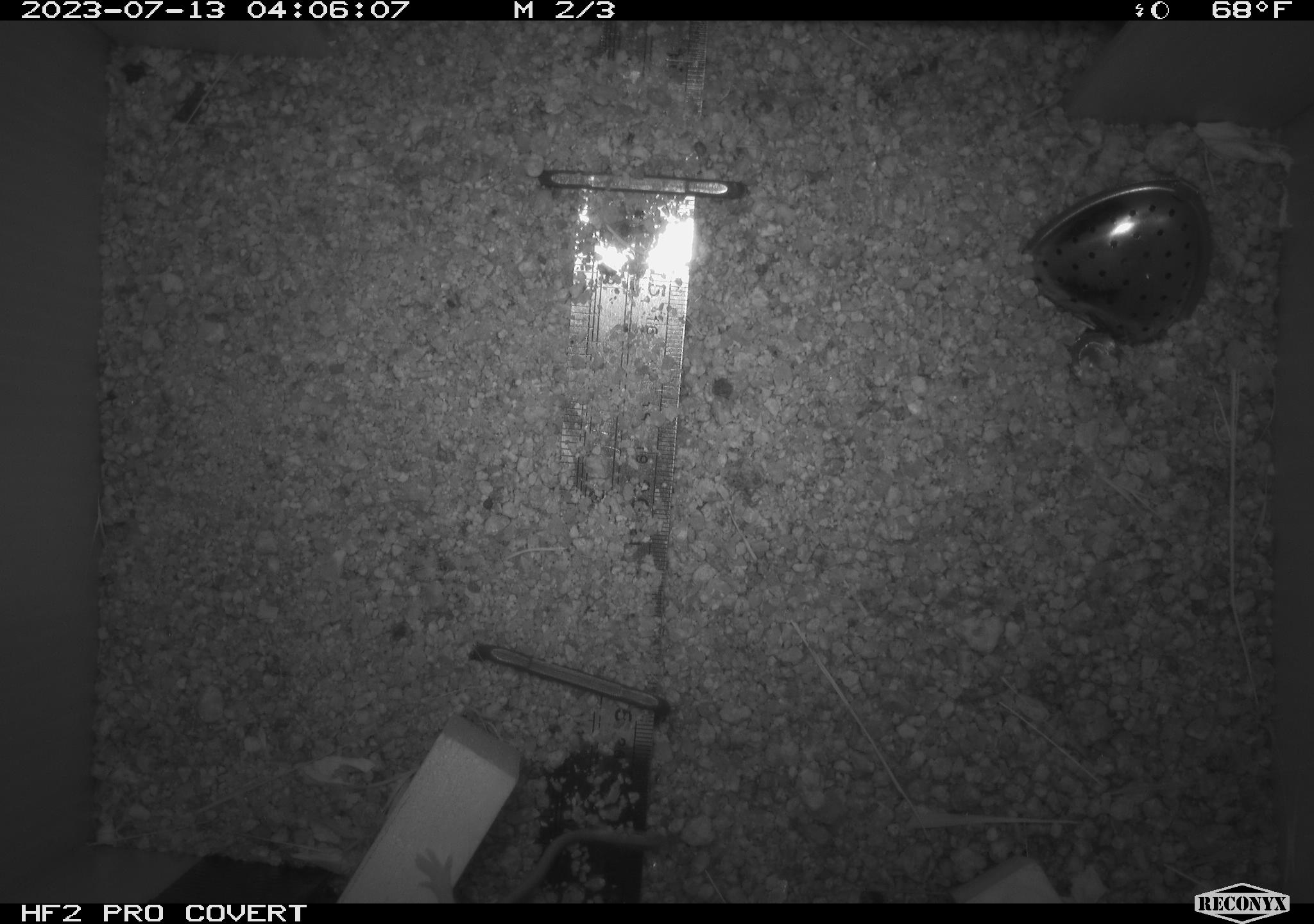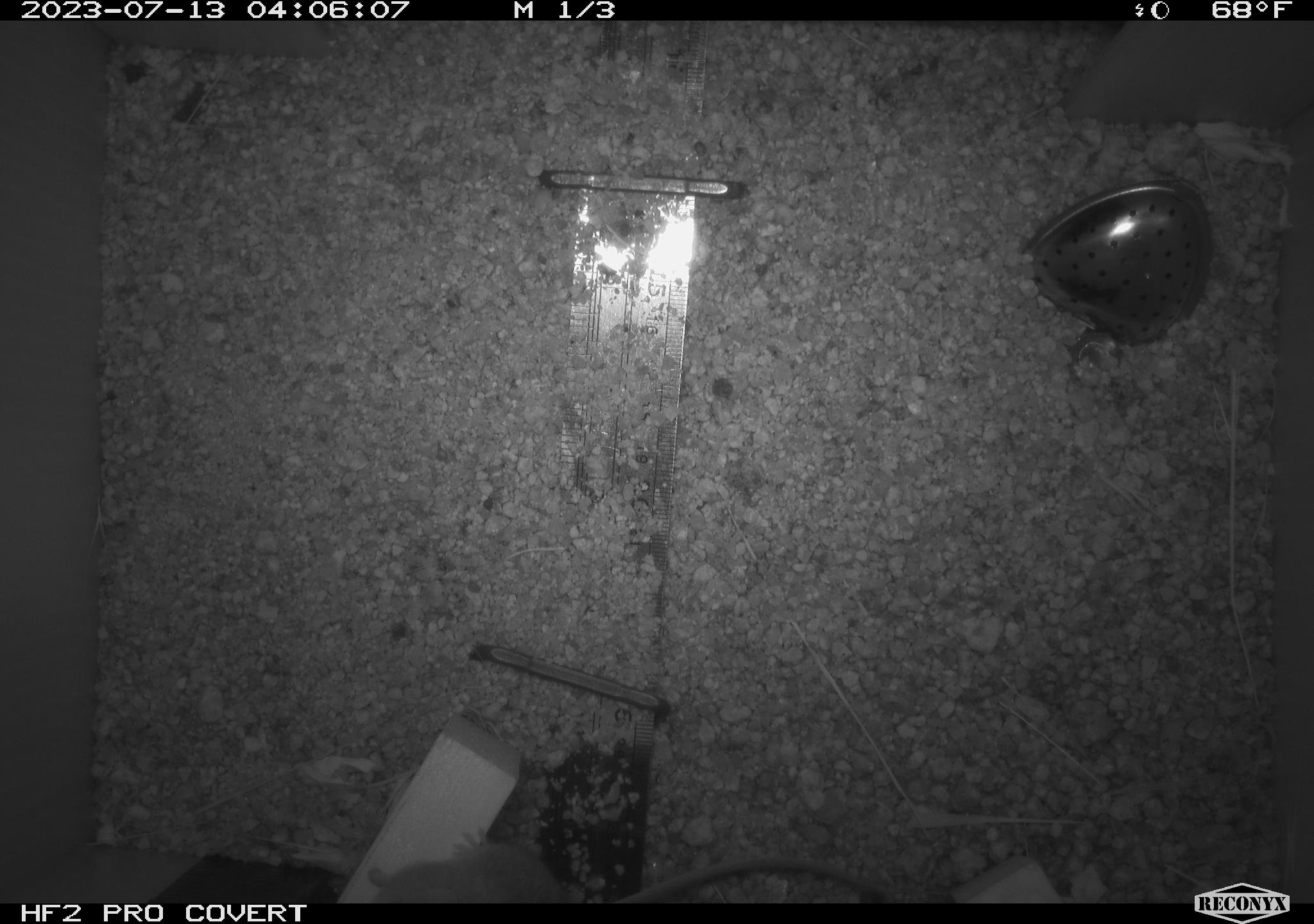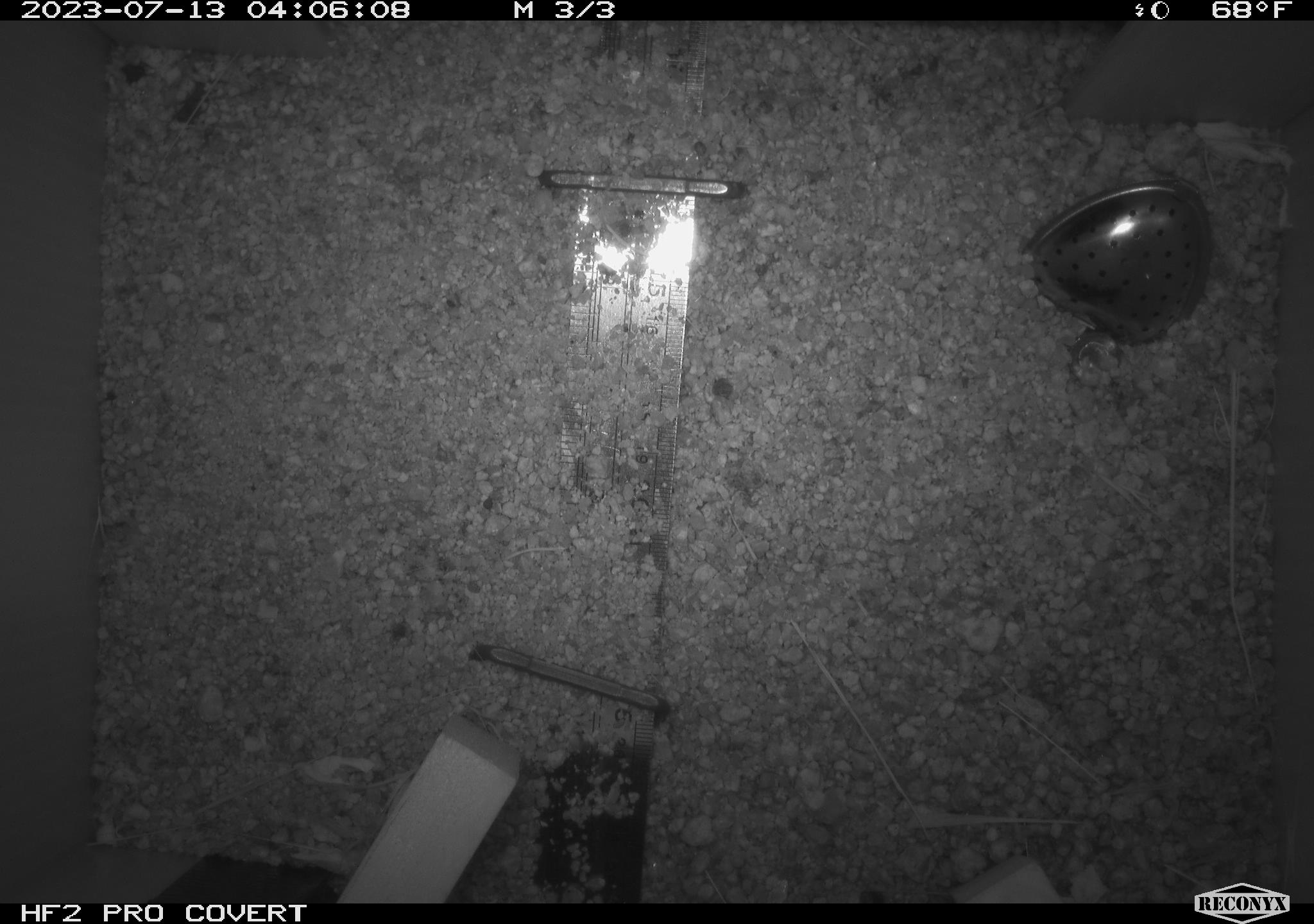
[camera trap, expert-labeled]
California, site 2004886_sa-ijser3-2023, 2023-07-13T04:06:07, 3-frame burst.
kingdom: Animalia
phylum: Chordata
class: Mammalia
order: Rodentia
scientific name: Rodentia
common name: mouse species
Mouse species (Rodentia).